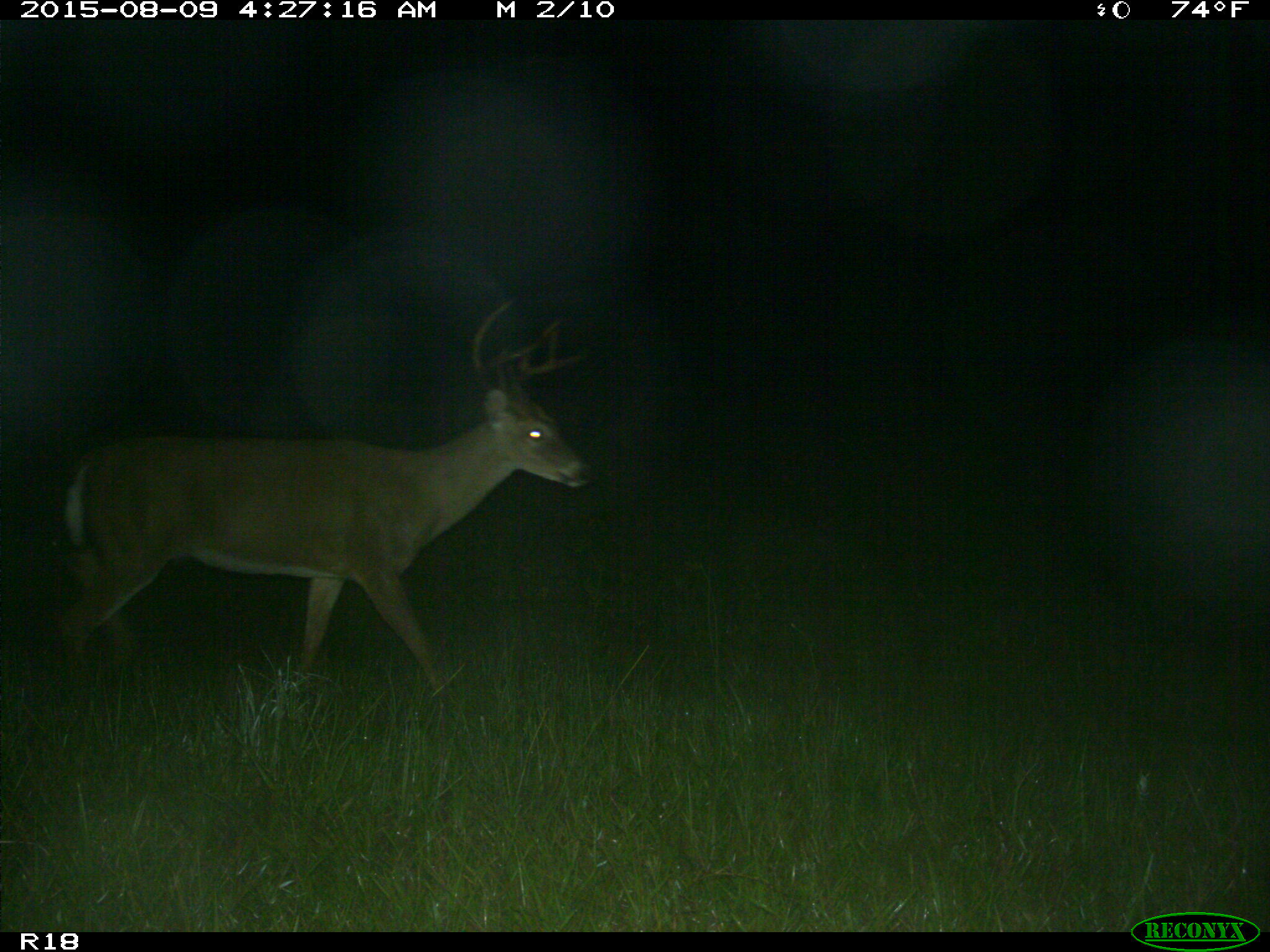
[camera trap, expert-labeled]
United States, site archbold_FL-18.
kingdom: Animalia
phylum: Chordata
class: Mammalia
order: Artiodactyla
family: Cervidae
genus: Odocoileus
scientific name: Odocoileus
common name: deer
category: unidentified deer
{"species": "unidentified deer (deer) (Odocoileus)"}